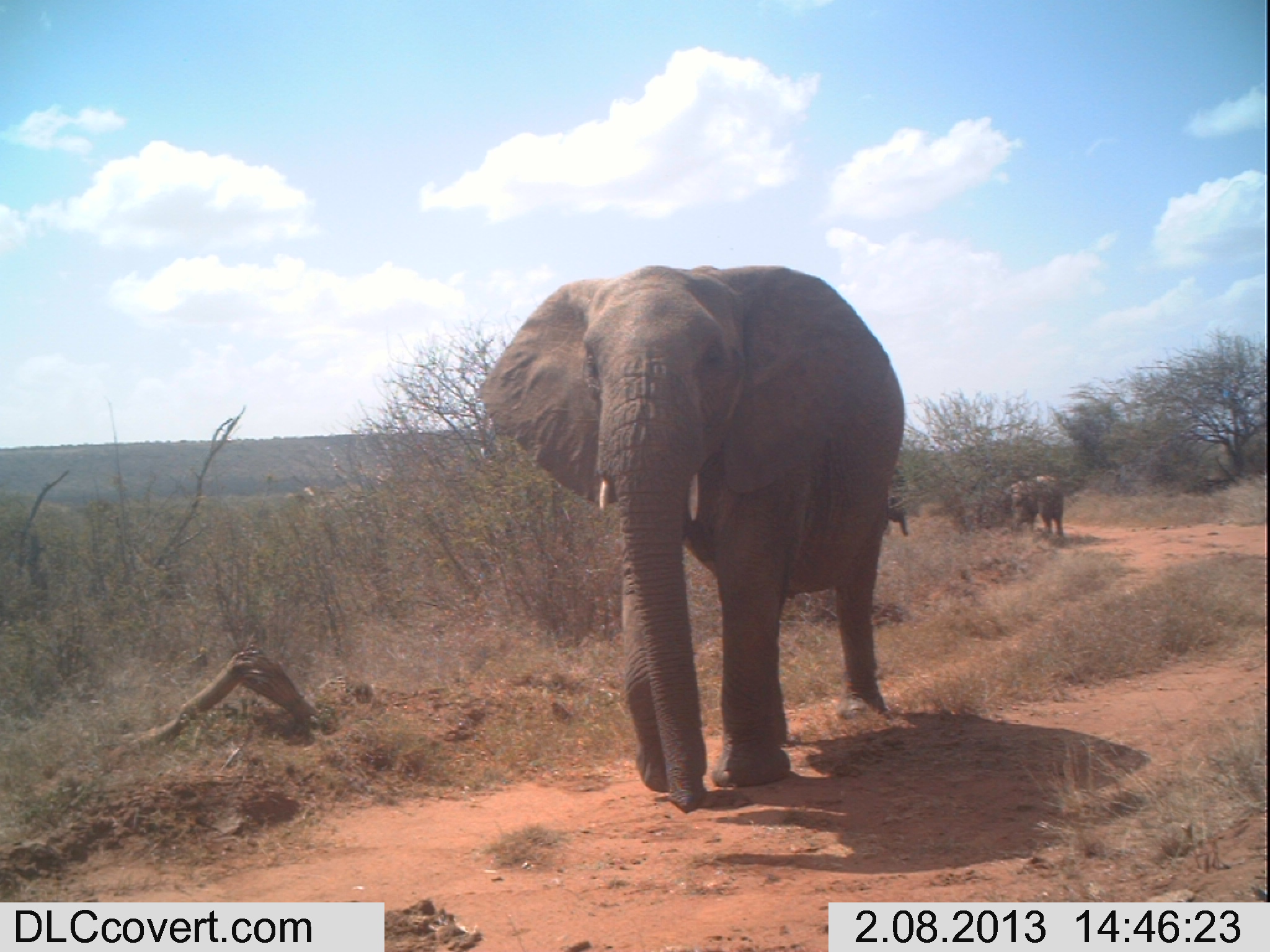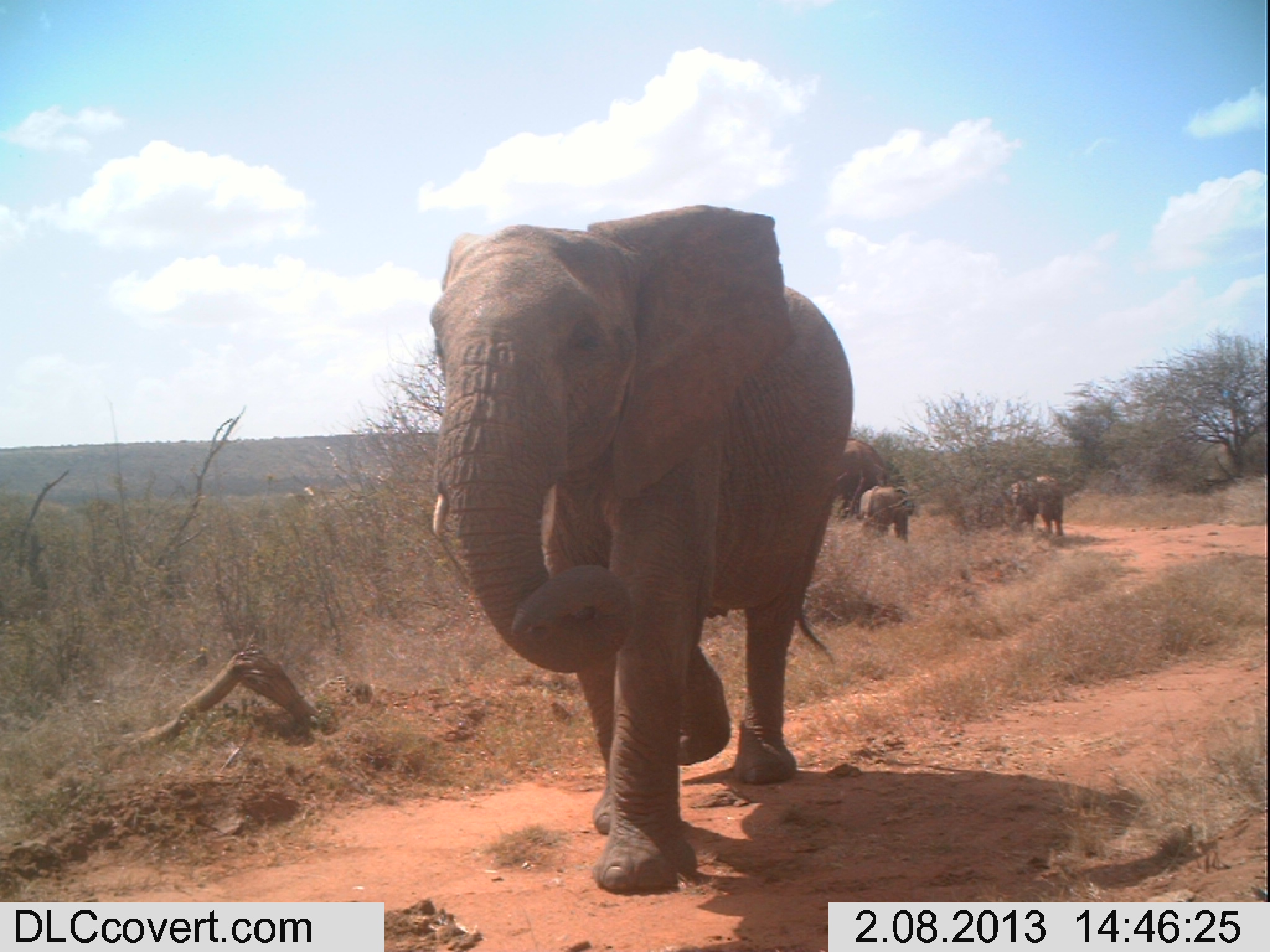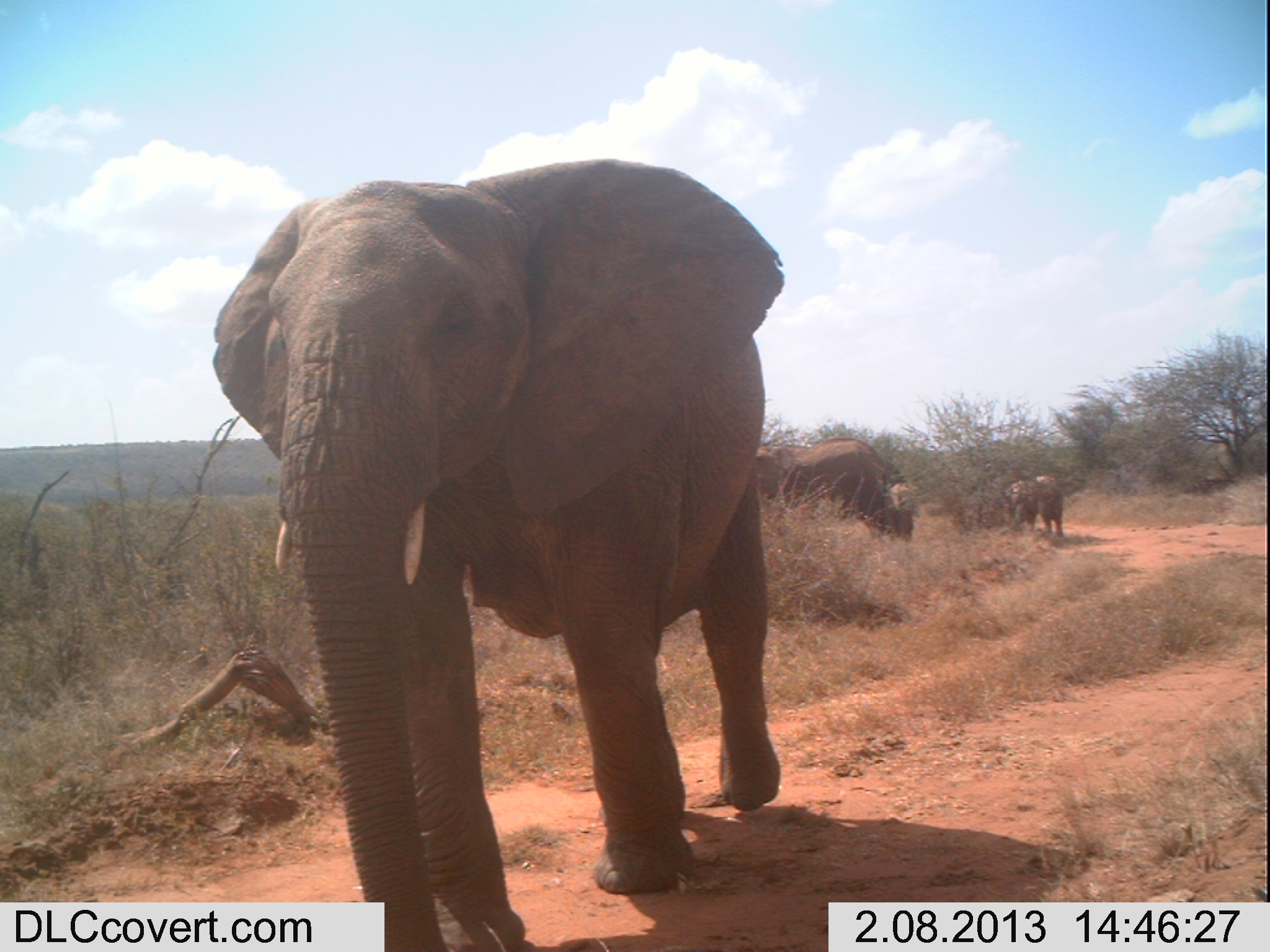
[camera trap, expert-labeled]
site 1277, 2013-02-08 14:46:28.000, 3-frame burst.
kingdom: Animalia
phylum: Chordata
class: Mammalia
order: Proboscidea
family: Elephantidae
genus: Loxodonta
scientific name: Loxodonta africana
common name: african bush elephant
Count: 4.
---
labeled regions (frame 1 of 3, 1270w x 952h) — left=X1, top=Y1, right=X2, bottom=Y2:
loxodonta africana: left=475, top=265, right=906, bottom=815; left=1010, top=475, right=1064, bottom=537; left=887, top=495, right=909, bottom=537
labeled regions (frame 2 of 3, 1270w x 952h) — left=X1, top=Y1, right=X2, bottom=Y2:
loxodonta africana: left=427, top=203, right=854, bottom=896; left=838, top=439, right=887, bottom=526; left=1004, top=474, right=1065, bottom=538; left=858, top=484, right=915, bottom=547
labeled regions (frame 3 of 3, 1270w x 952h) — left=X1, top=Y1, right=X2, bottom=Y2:
loxodonta africana: left=212, top=157, right=781, bottom=952; left=783, top=437, right=887, bottom=540; left=1005, top=474, right=1065, bottom=537; left=756, top=442, right=812, bottom=503; left=889, top=482, right=915, bottom=542